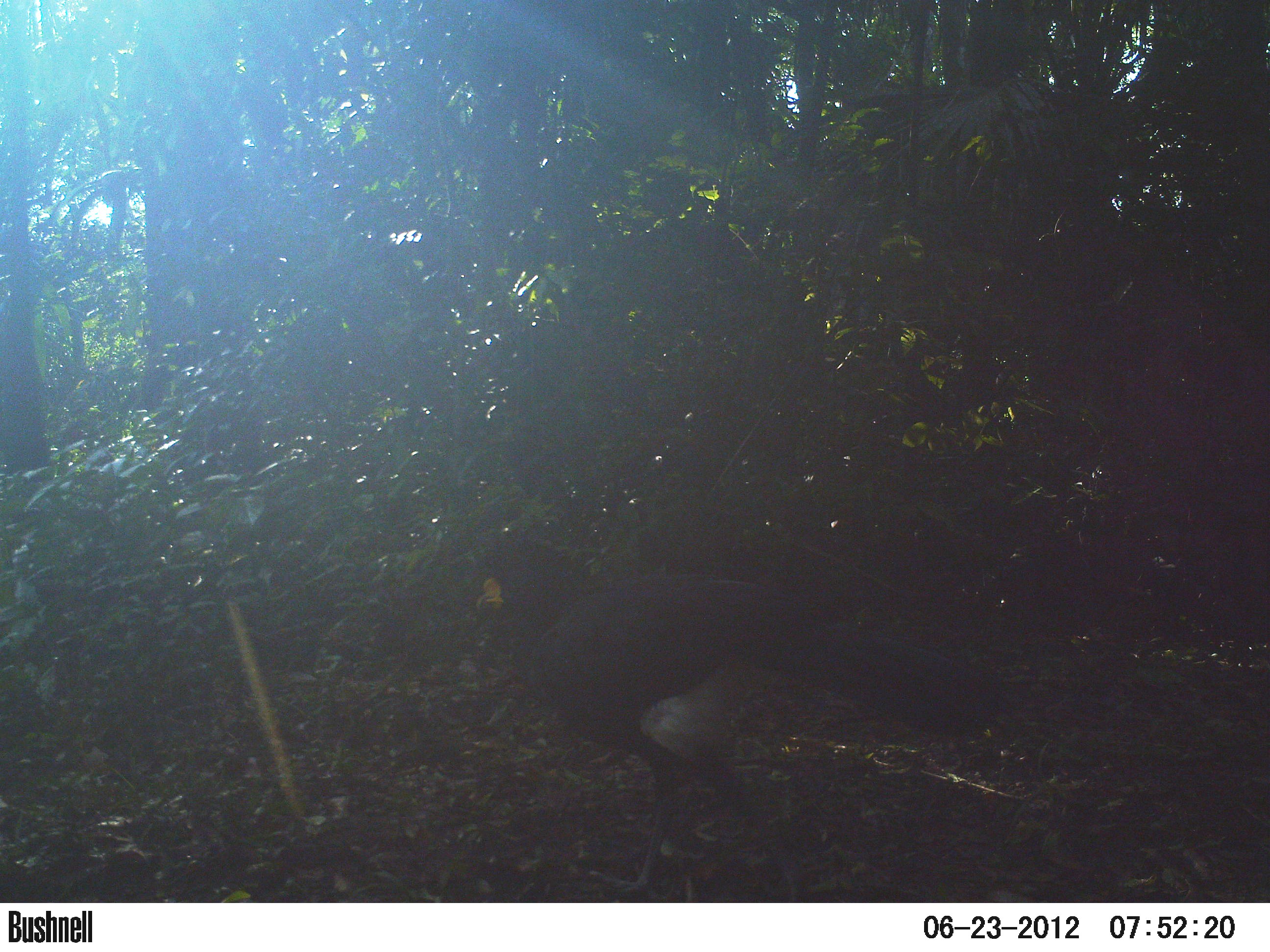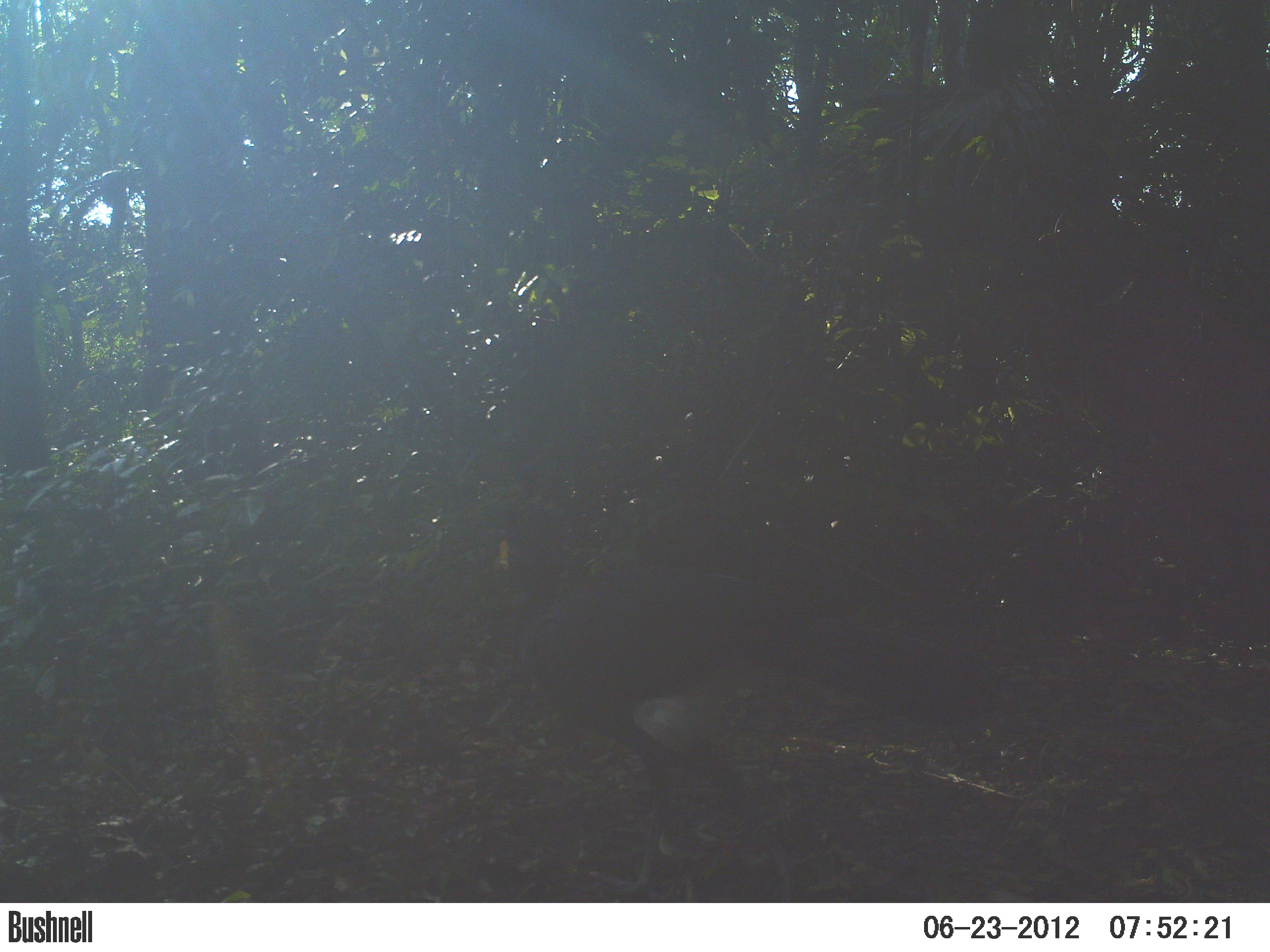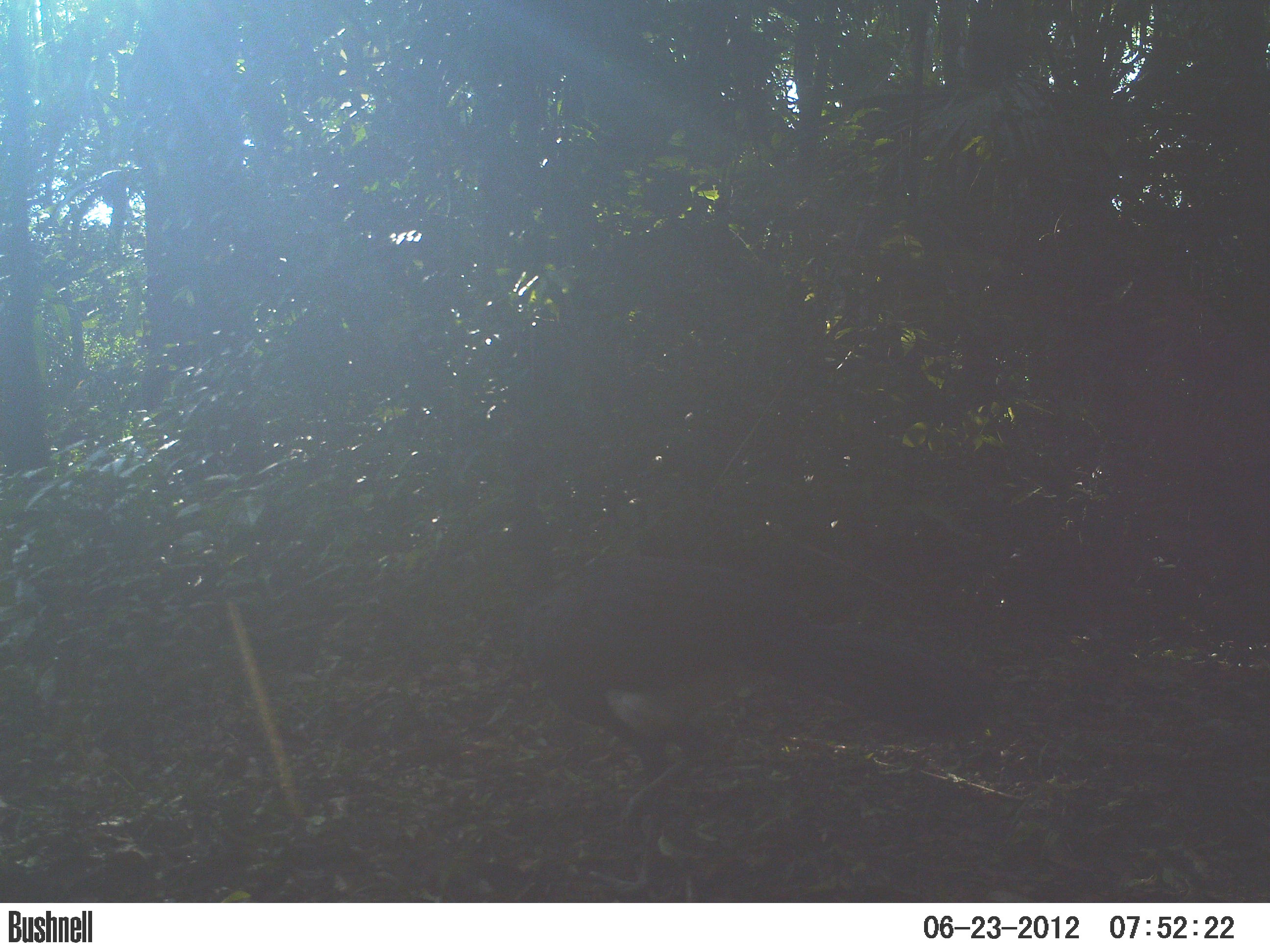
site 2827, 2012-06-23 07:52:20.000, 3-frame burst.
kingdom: Animalia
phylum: Chordata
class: Aves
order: Galliformes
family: Cracidae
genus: Crax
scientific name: Crax rubra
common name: great curassow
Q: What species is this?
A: Crax rubra (great curassow).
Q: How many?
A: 1.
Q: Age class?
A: Adult.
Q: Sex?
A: Male.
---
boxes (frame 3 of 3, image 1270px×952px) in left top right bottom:
crax rubra: 478 481 999 903